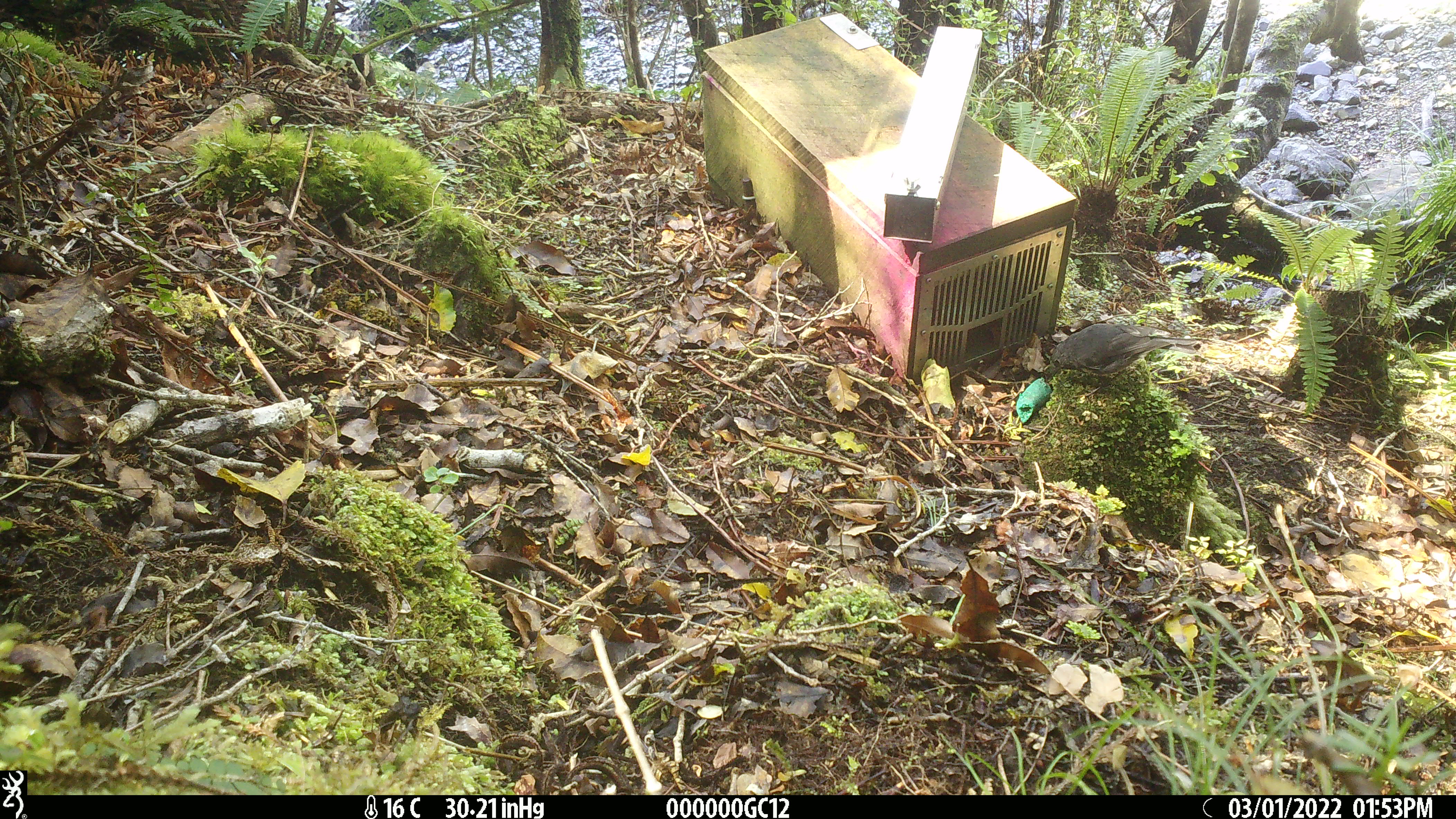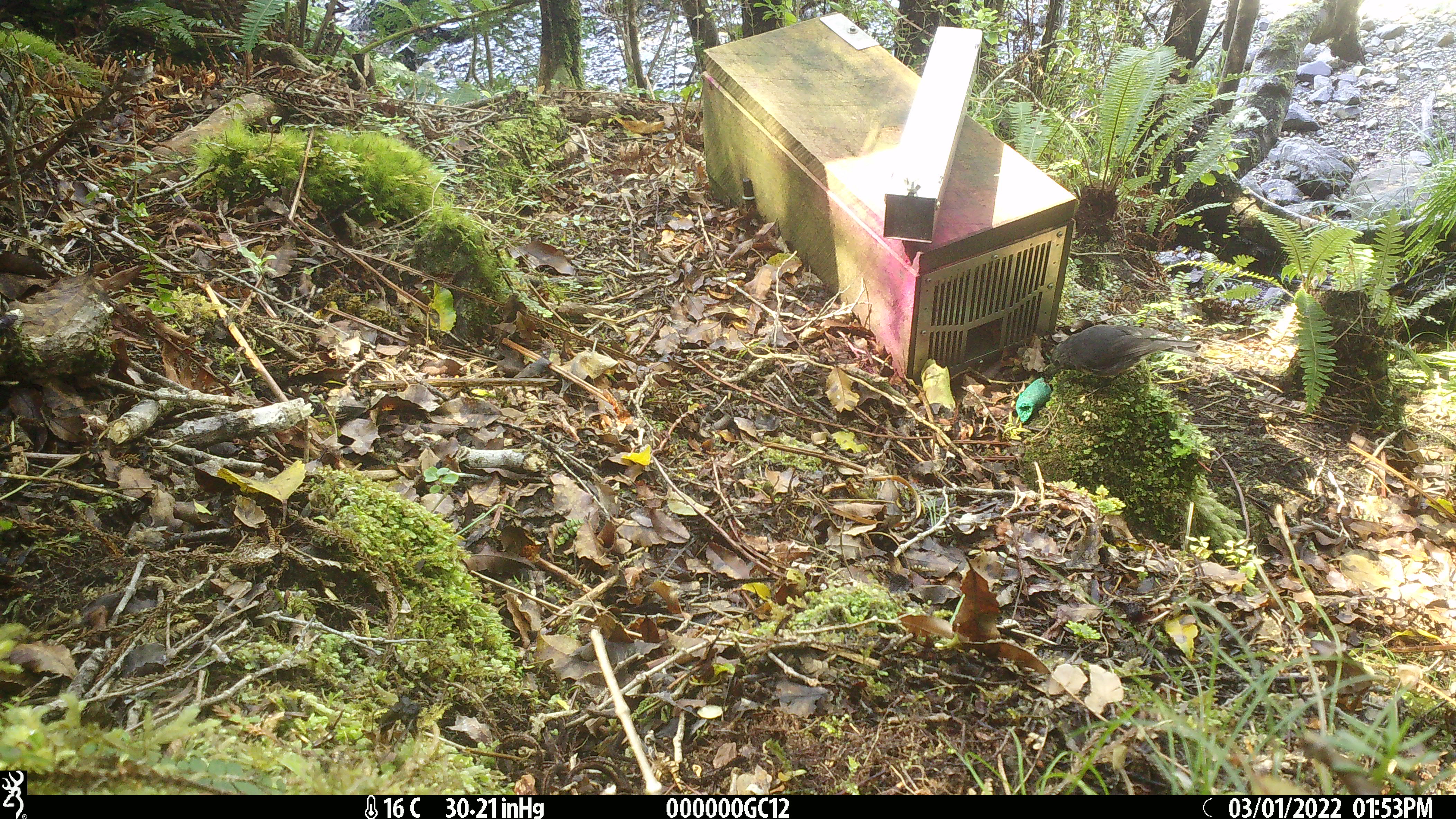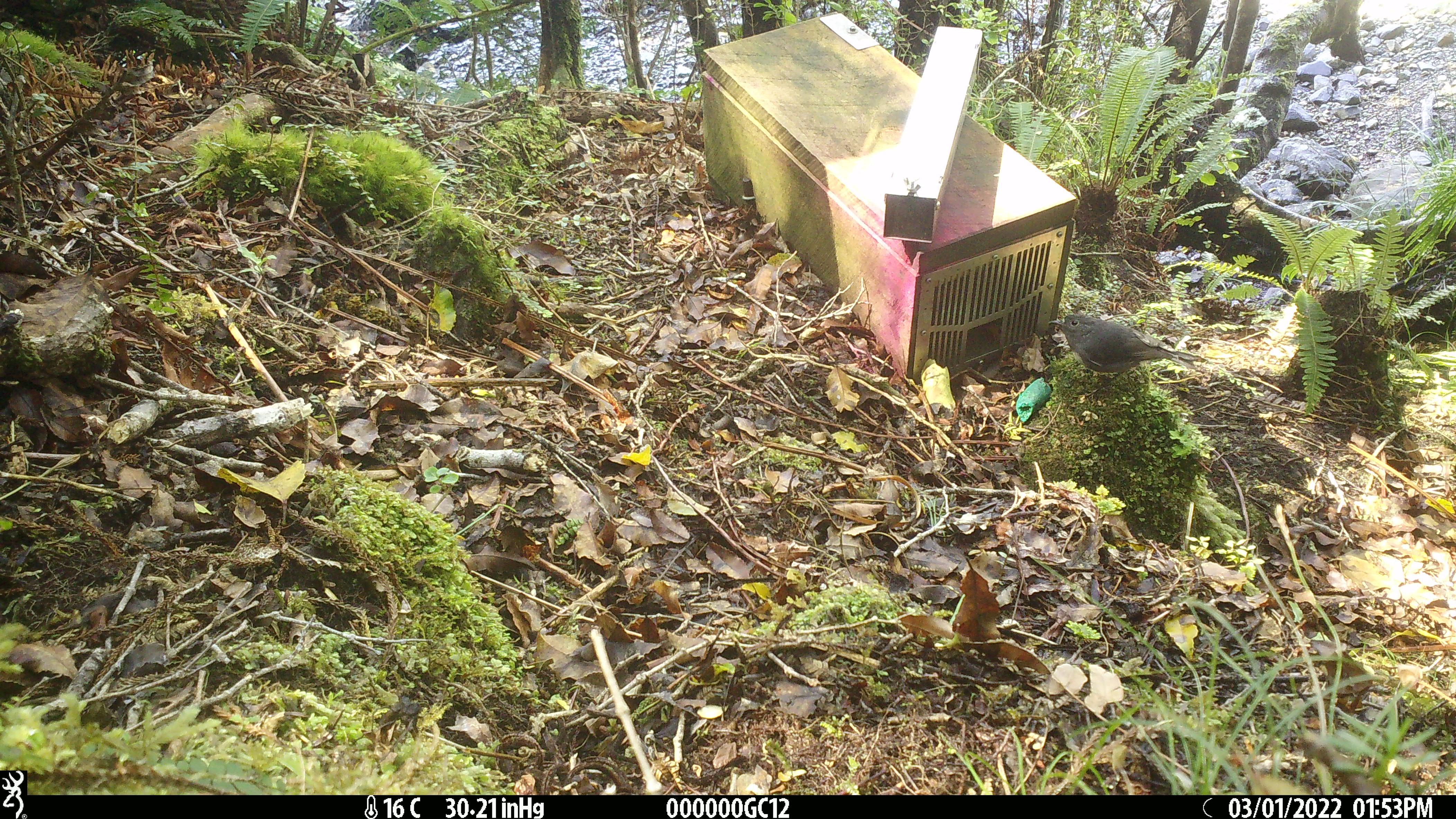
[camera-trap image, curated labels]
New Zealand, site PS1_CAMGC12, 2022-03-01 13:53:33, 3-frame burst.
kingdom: Animalia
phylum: Chordata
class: Aves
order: Passeriformes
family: Petroicidae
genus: Petroica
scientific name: Petroica australis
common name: new zealand robin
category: robin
Robin (new zealand robin) (Petroica australis).